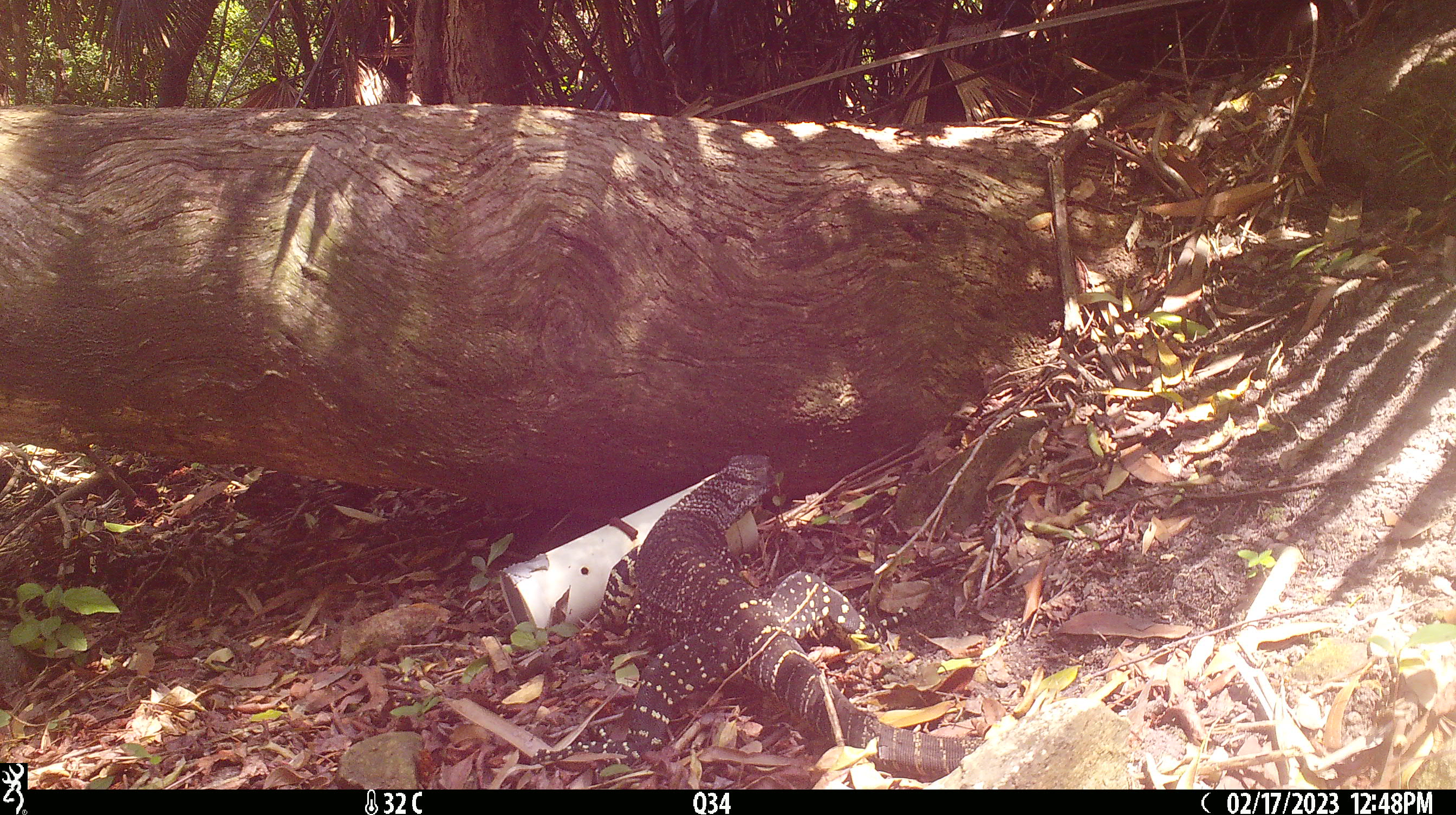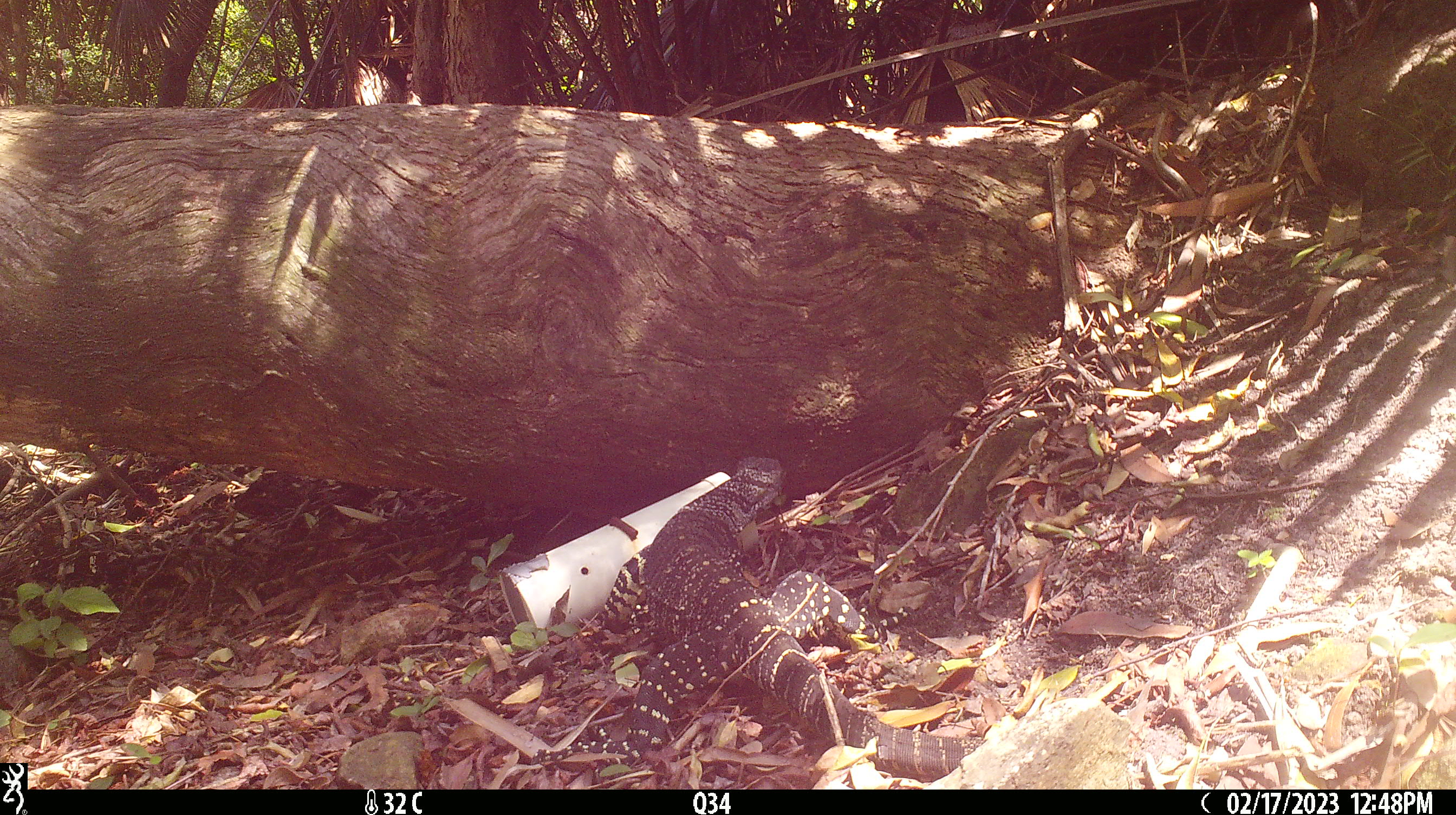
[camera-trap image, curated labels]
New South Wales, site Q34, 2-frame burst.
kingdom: Animalia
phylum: Chordata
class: Reptilia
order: Squamata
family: Varanidae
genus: Varanus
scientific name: Varanus varius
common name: lace monitor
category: goanna